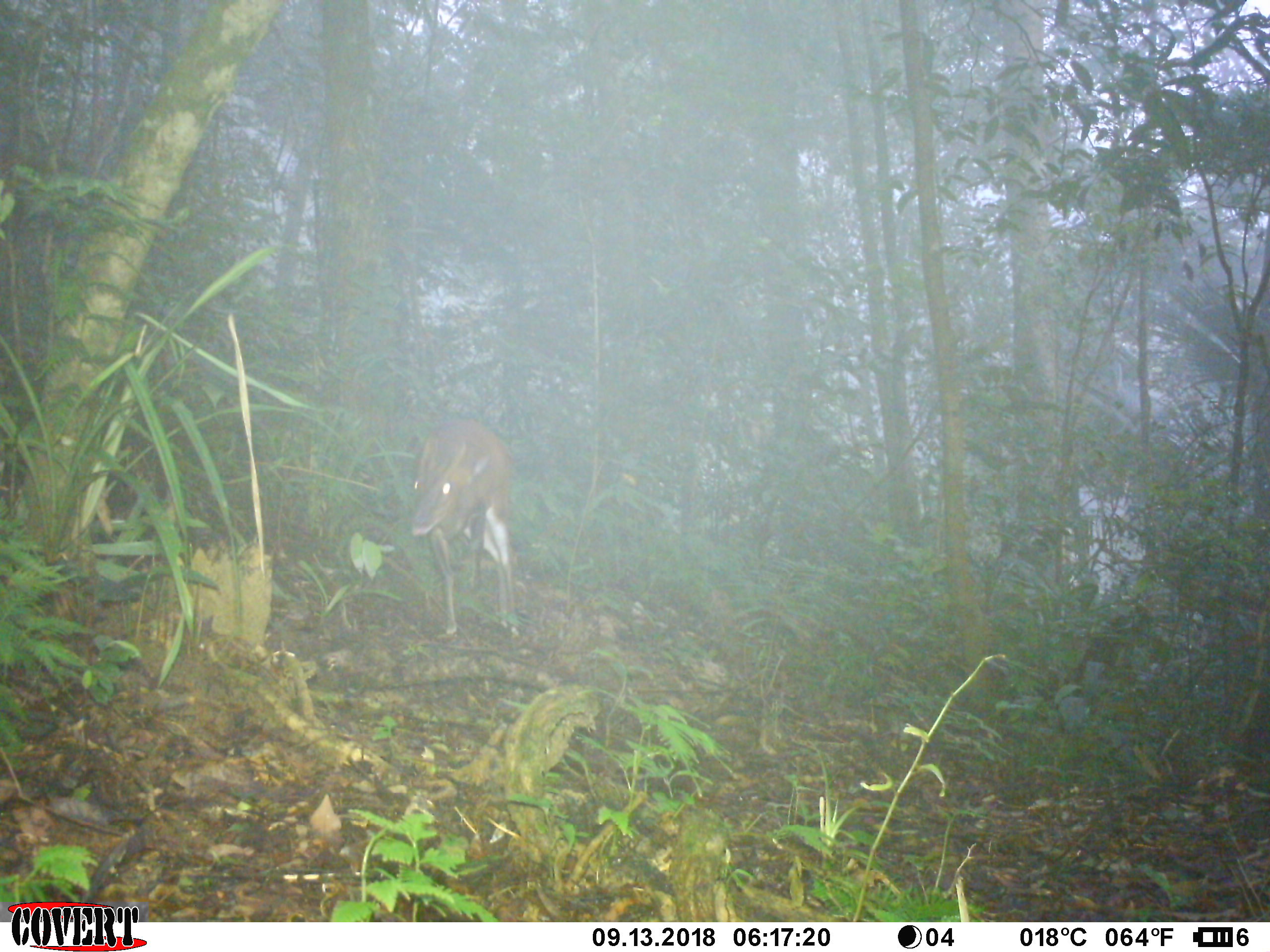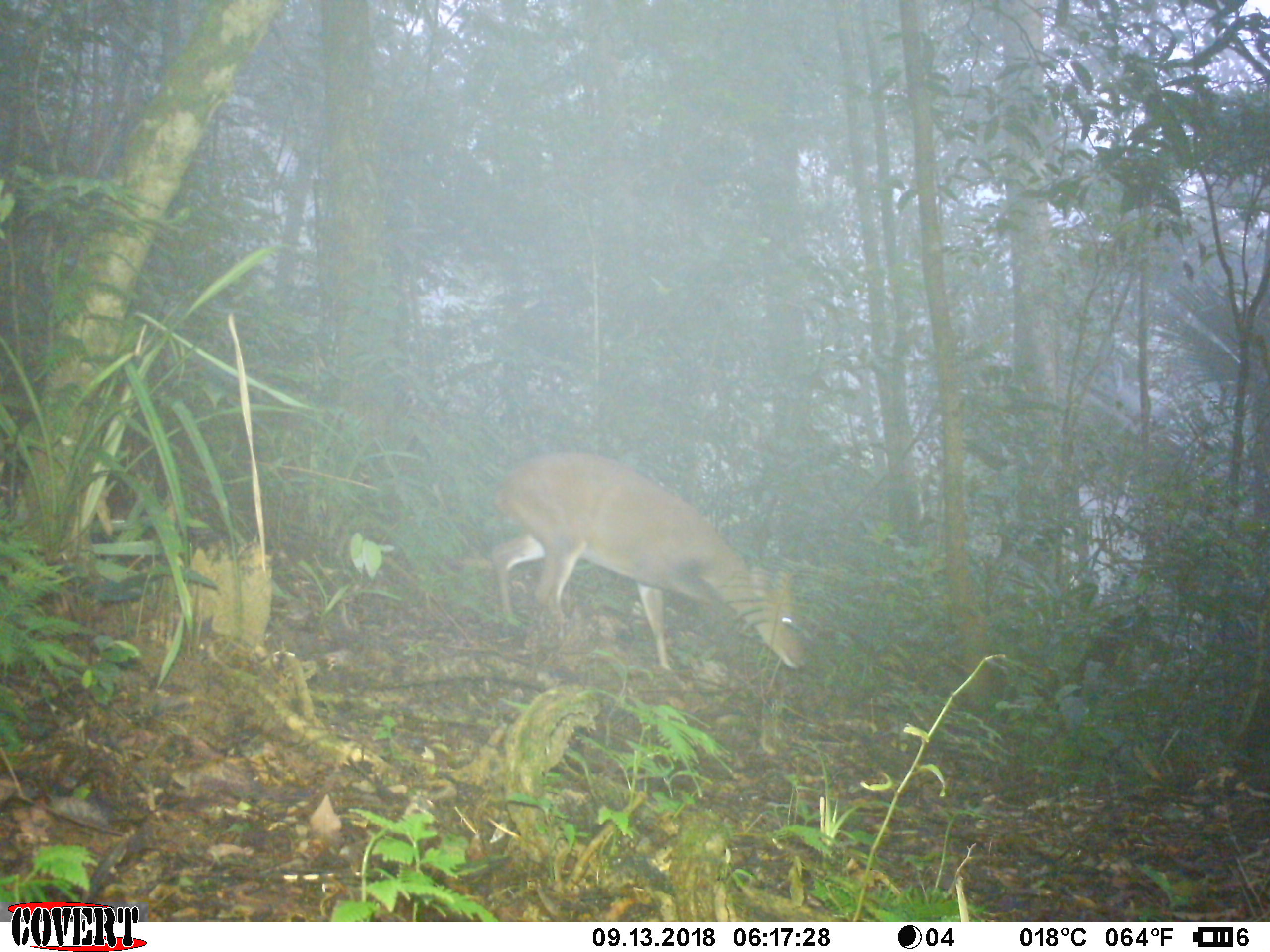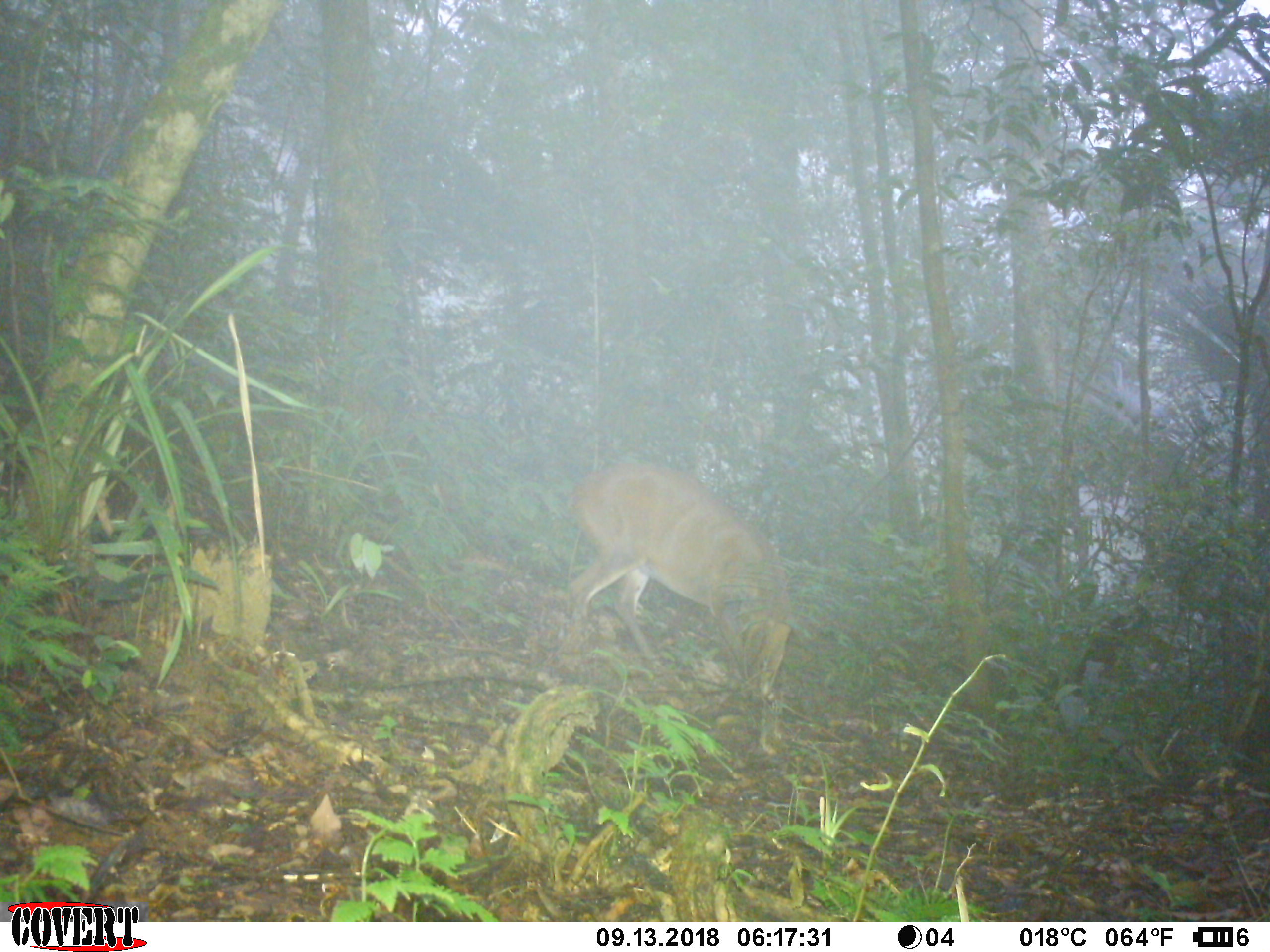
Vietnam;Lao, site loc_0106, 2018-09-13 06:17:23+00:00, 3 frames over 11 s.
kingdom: Animalia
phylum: Chordata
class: Mammalia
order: Artiodactyla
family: Cervidae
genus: Muntiacus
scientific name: Muntiacus vuquangensis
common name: large-antlered muntjac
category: large antlered muntjac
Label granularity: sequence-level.